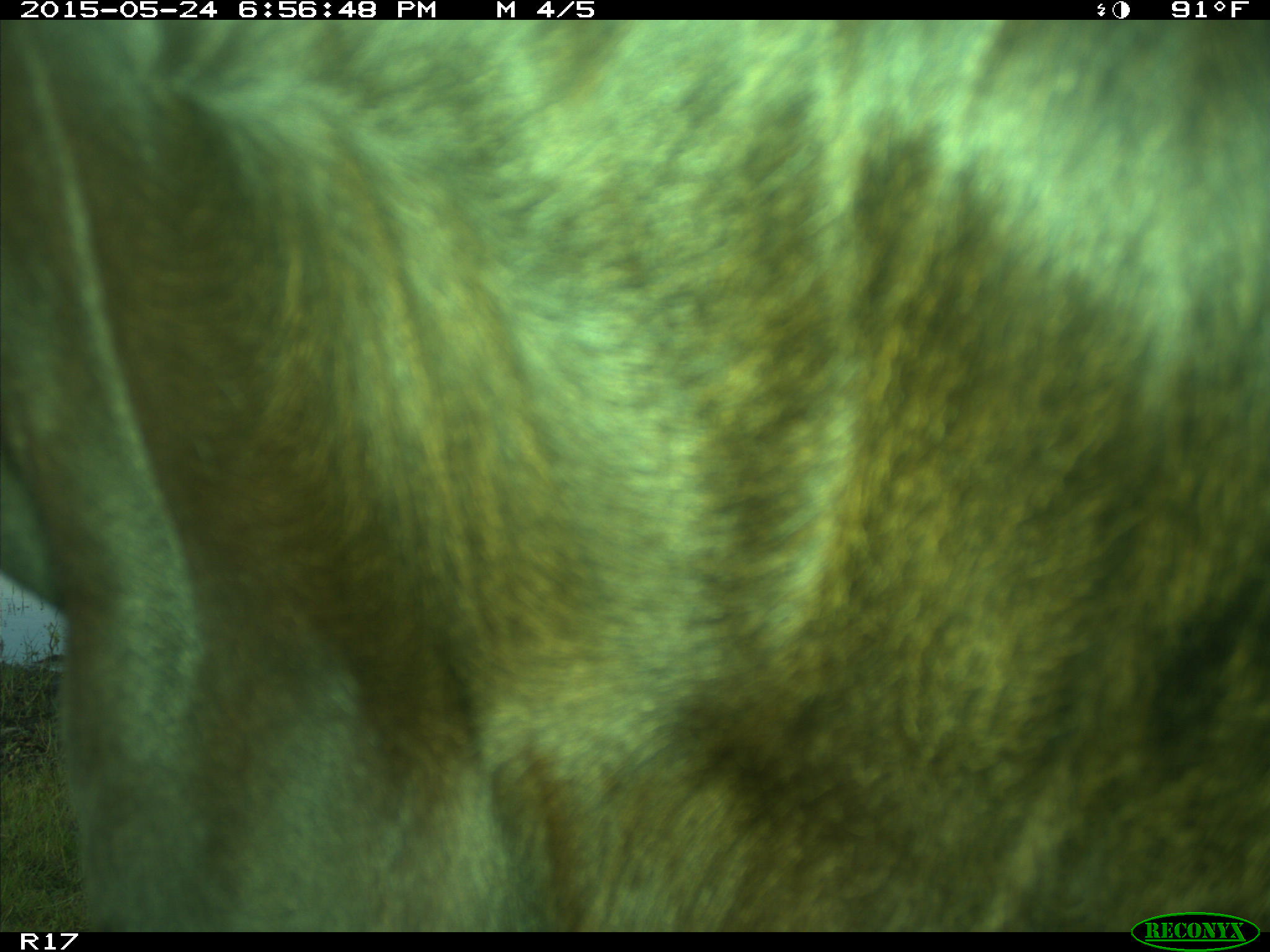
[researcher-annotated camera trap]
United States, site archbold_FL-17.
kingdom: Animalia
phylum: Chordata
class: Mammalia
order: Artiodactyla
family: Bovidae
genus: Bos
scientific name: Bos taurus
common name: domestic cow